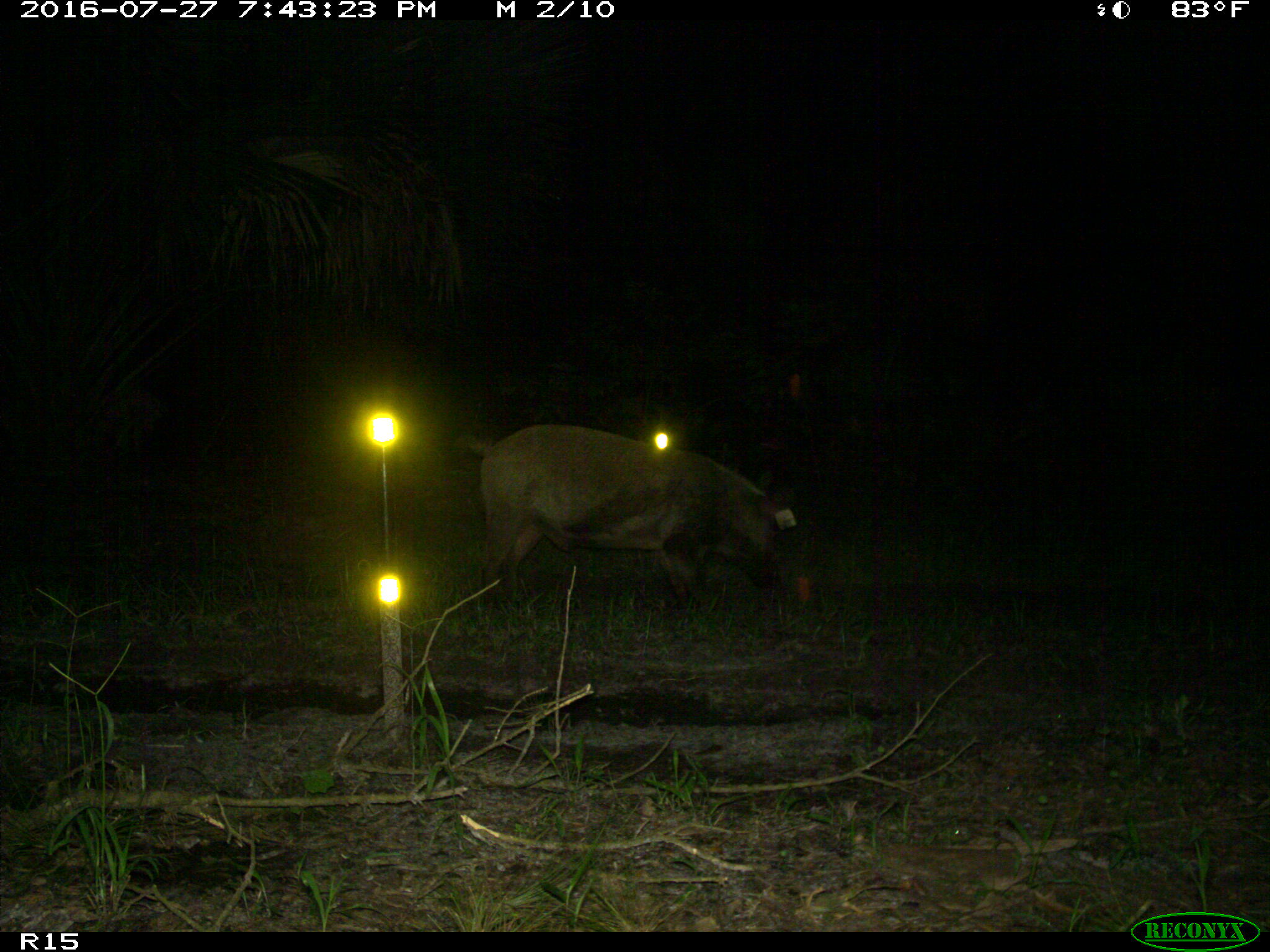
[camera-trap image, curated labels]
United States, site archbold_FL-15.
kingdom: Animalia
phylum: Chordata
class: Mammalia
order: Artiodactyla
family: Suidae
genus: Sus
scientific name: Sus scrofa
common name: wild boar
Sus scrofa (wild boar).